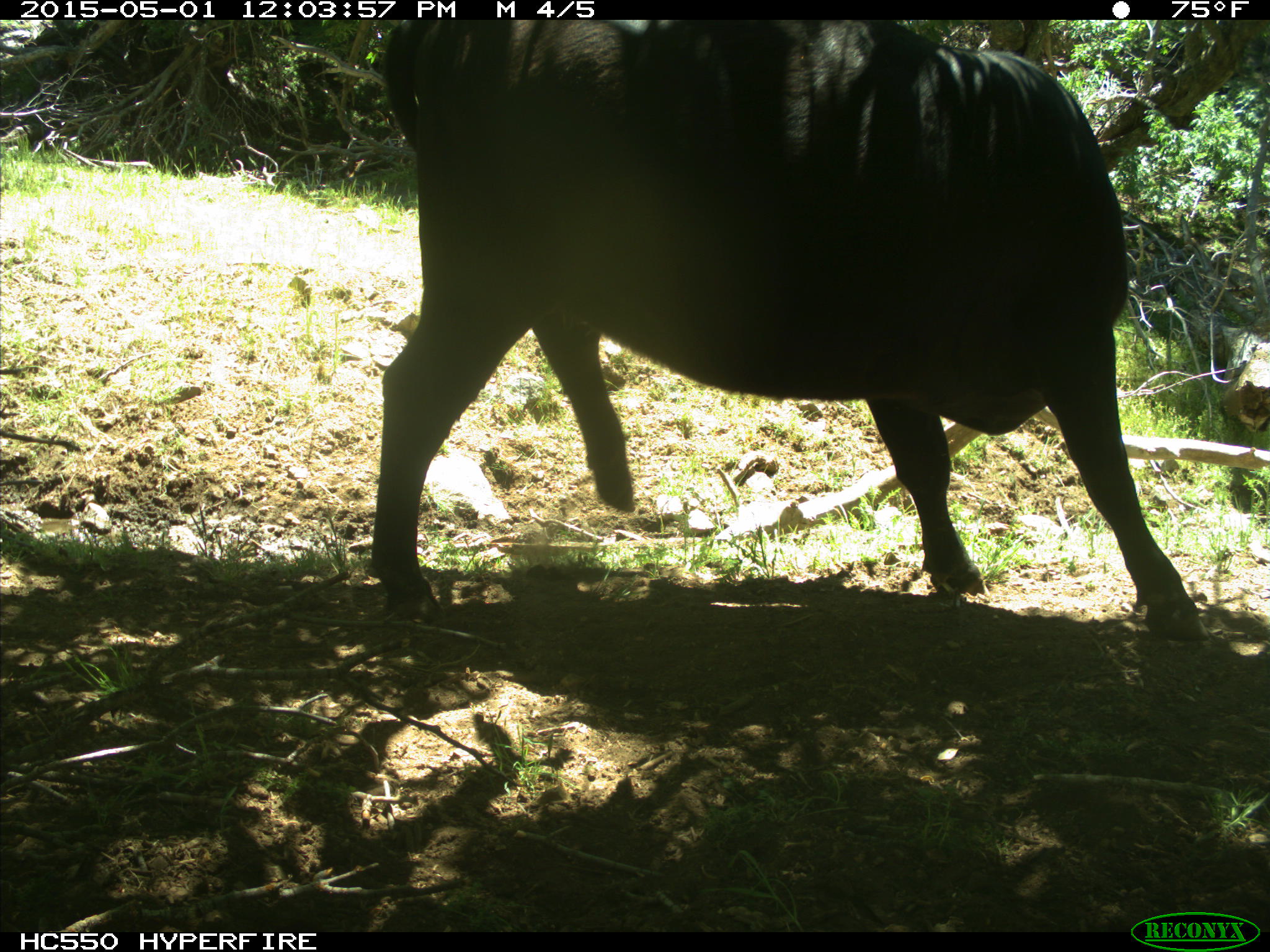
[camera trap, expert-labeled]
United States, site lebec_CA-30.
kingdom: Animalia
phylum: Chordata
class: Mammalia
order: Artiodactyla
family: Bovidae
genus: Bos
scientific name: Bos taurus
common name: domestic cow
Bos taurus (domestic cow).